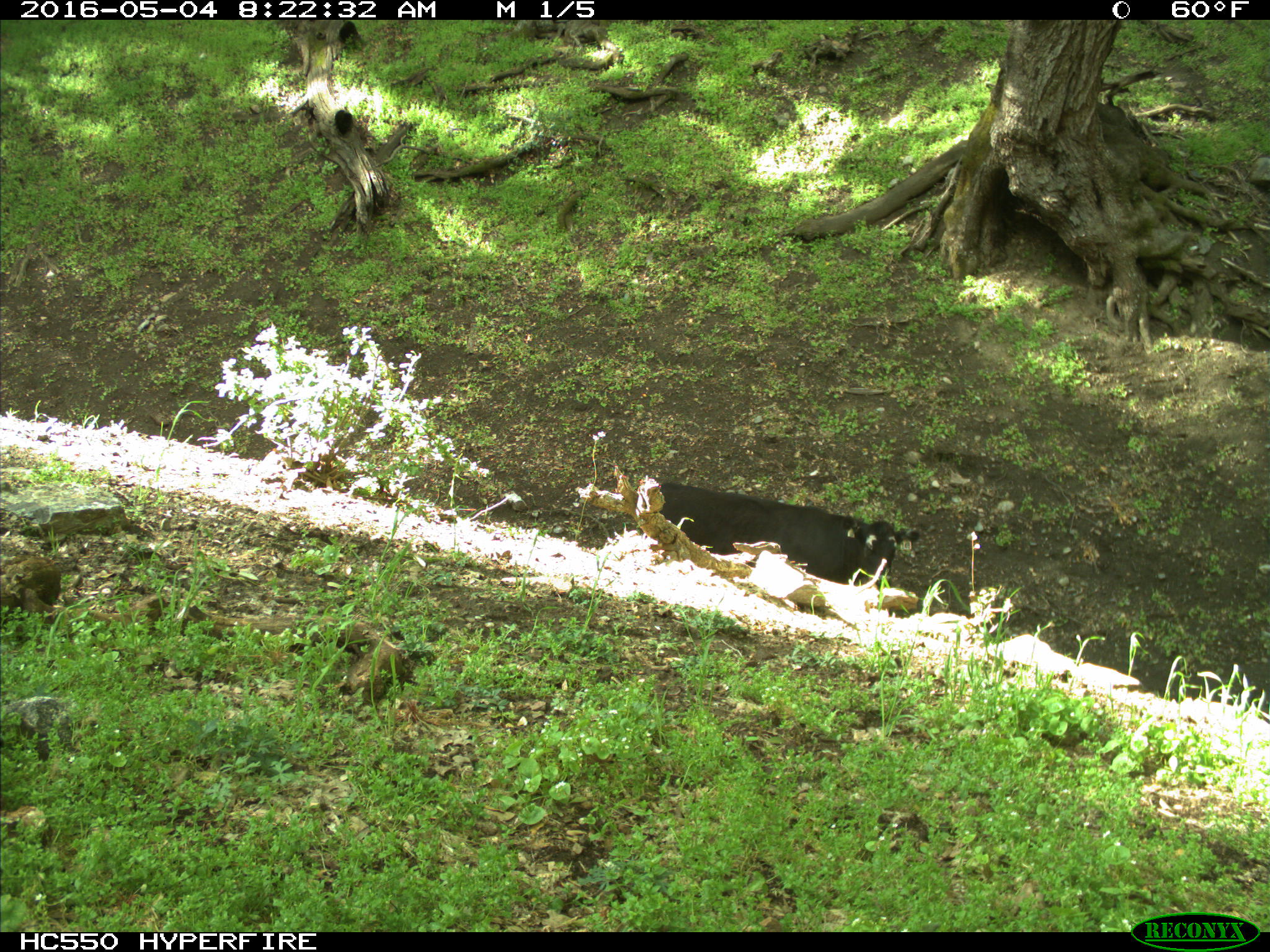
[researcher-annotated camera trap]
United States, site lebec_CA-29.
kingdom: Animalia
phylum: Chordata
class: Mammalia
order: Artiodactyla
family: Bovidae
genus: Bos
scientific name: Bos taurus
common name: domestic cow